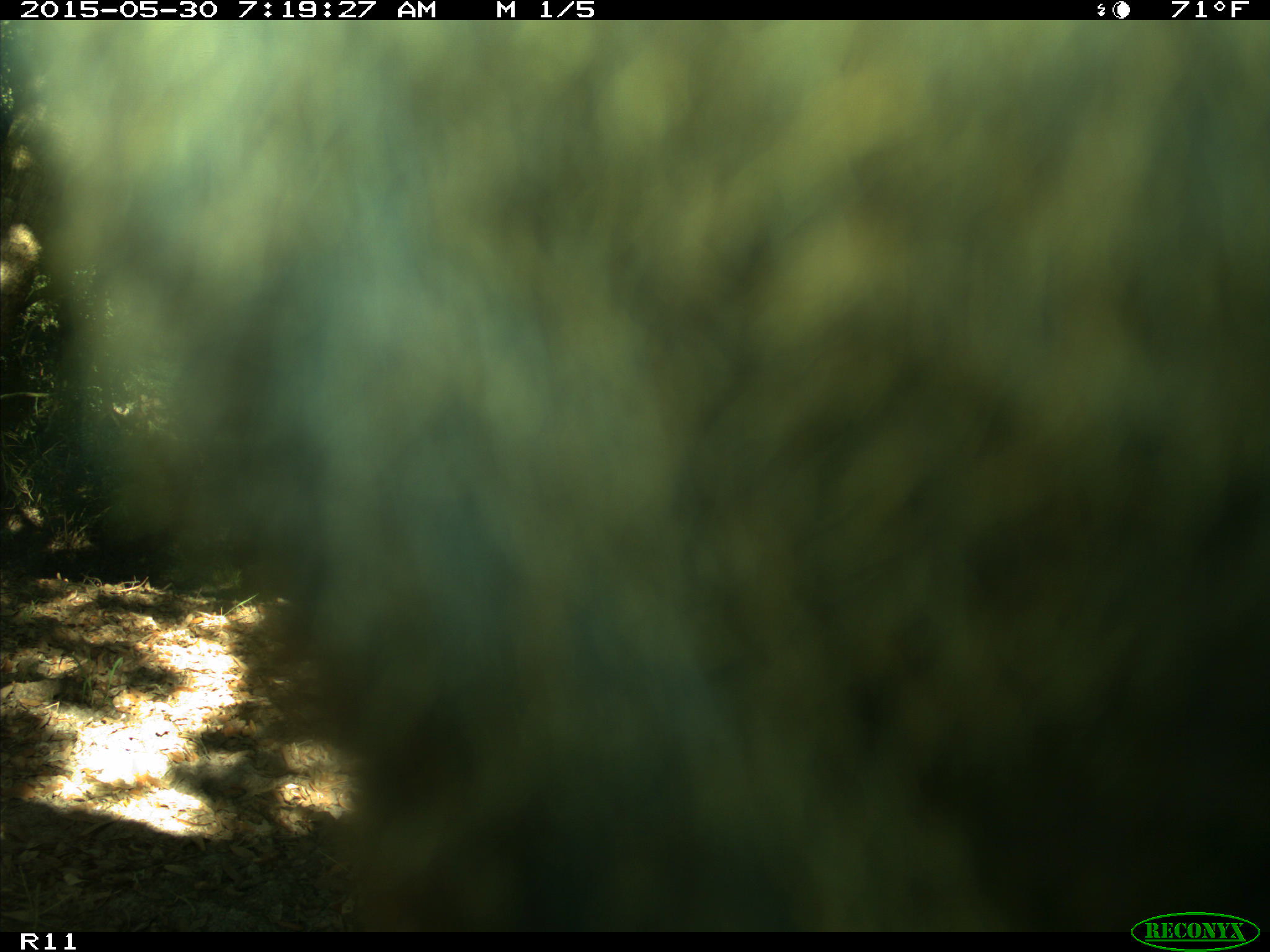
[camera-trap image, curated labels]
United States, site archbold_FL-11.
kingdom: Animalia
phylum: Chordata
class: Mammalia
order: Artiodactyla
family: Bovidae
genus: Bos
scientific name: Bos taurus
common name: domestic cow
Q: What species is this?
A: Bos taurus (domestic cow).